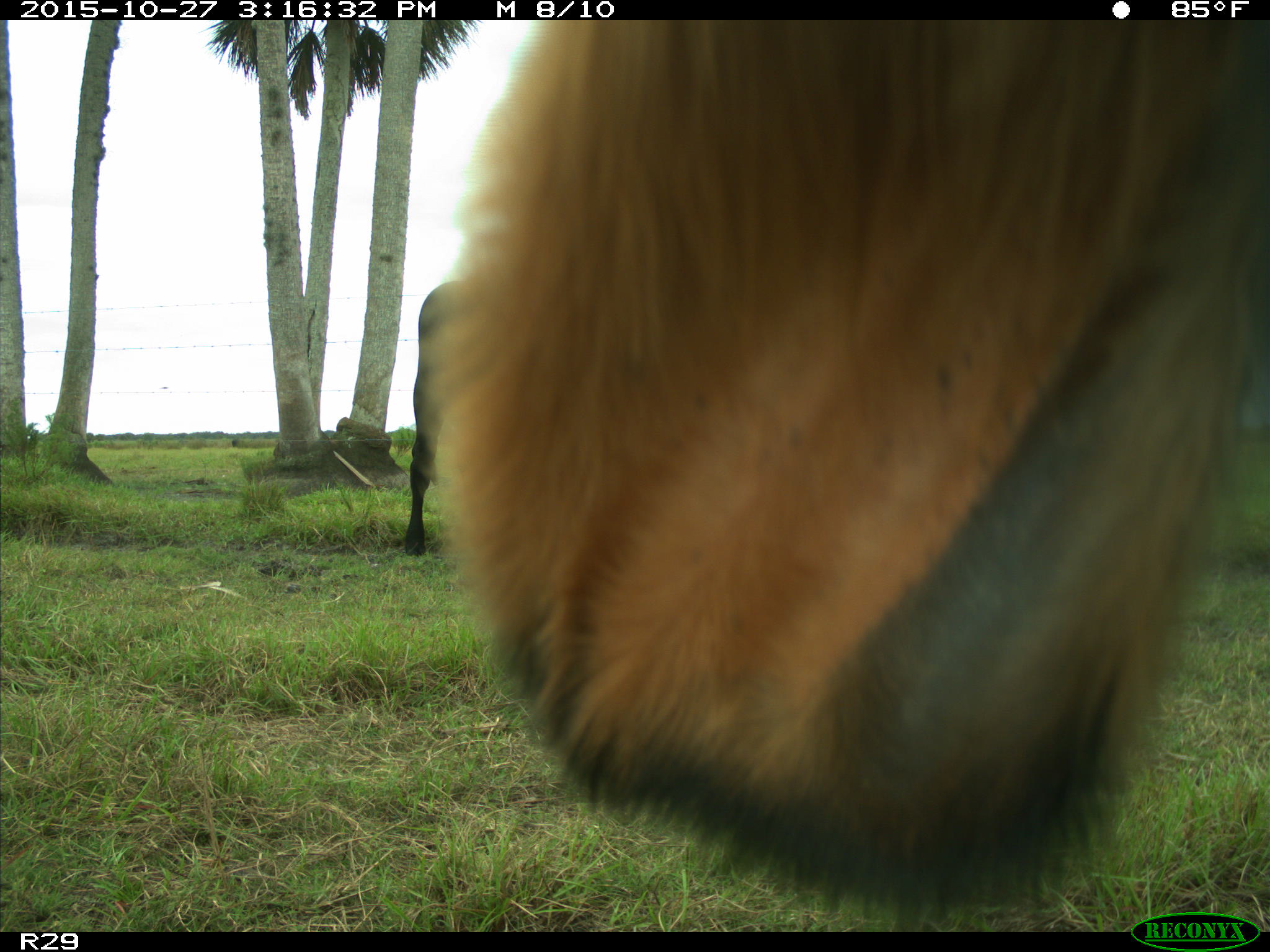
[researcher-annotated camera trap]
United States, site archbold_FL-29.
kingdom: Animalia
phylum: Chordata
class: Mammalia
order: Artiodactyla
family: Bovidae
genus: Bos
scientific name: Bos taurus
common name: domestic cow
Bos taurus (domestic cow).